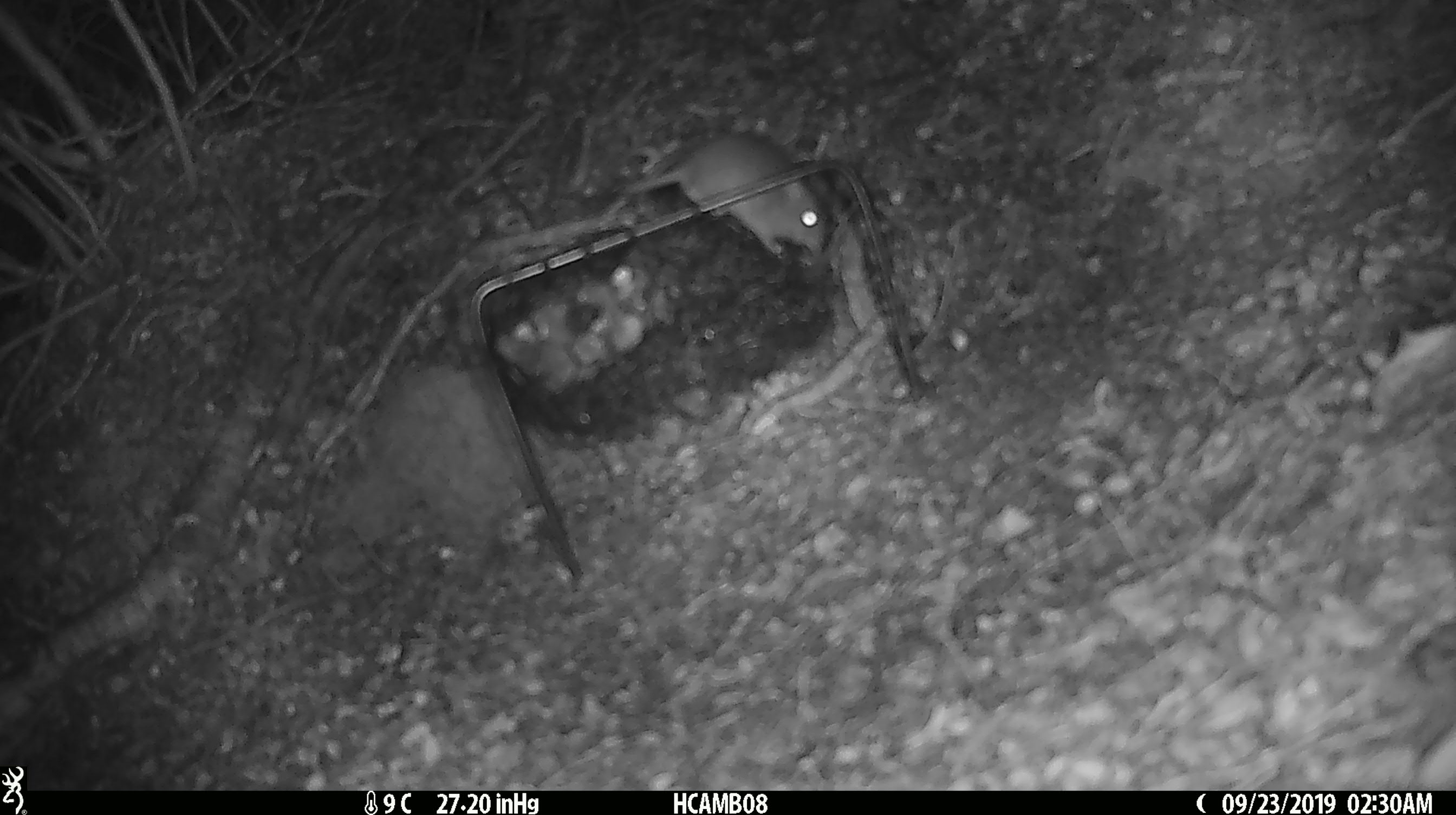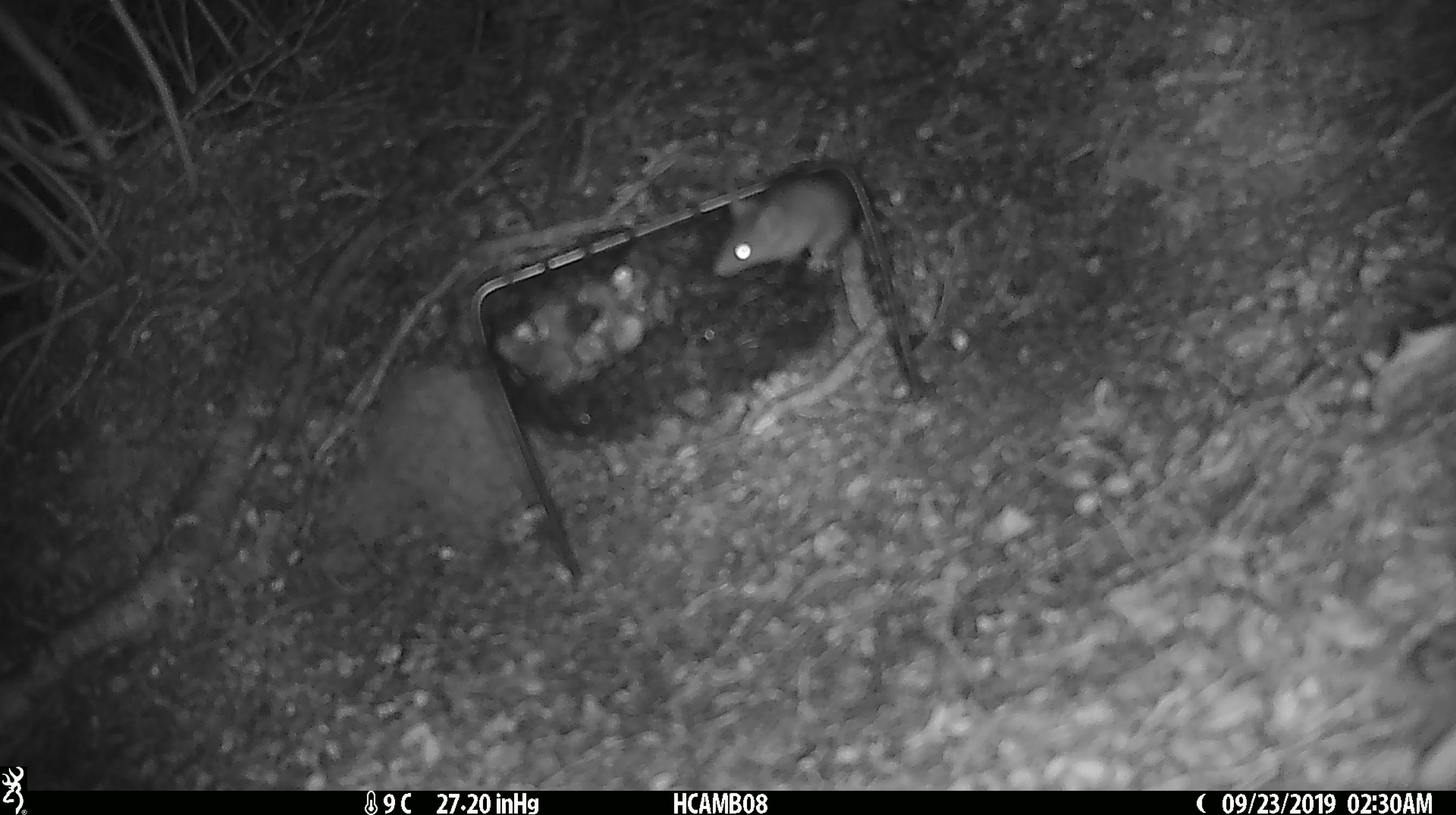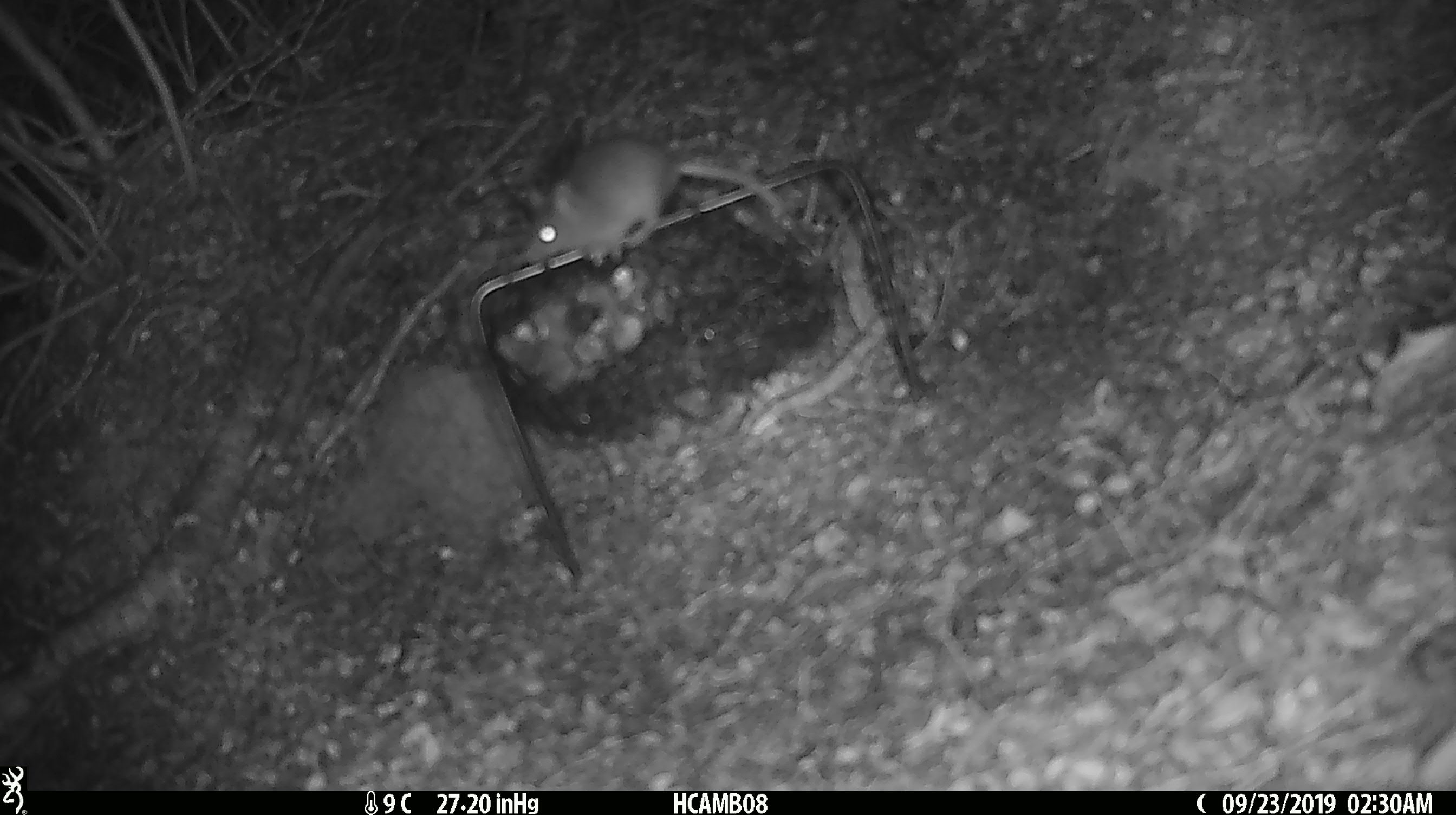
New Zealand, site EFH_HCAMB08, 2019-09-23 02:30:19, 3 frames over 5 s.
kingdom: Animalia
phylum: Chordata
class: Mammalia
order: Rodentia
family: Muridae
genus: Mus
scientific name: Mus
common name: mouse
Mouse (Mus).